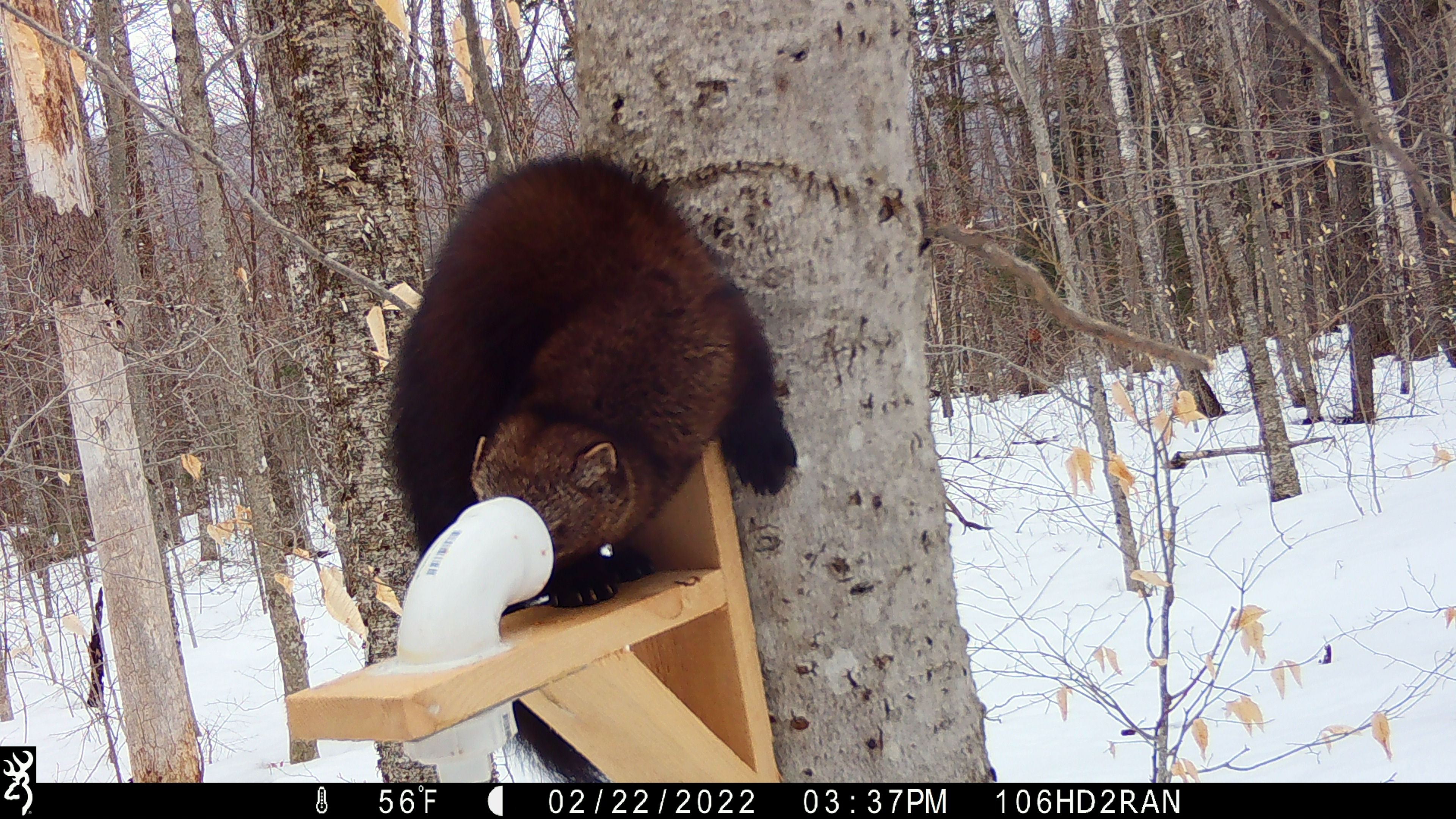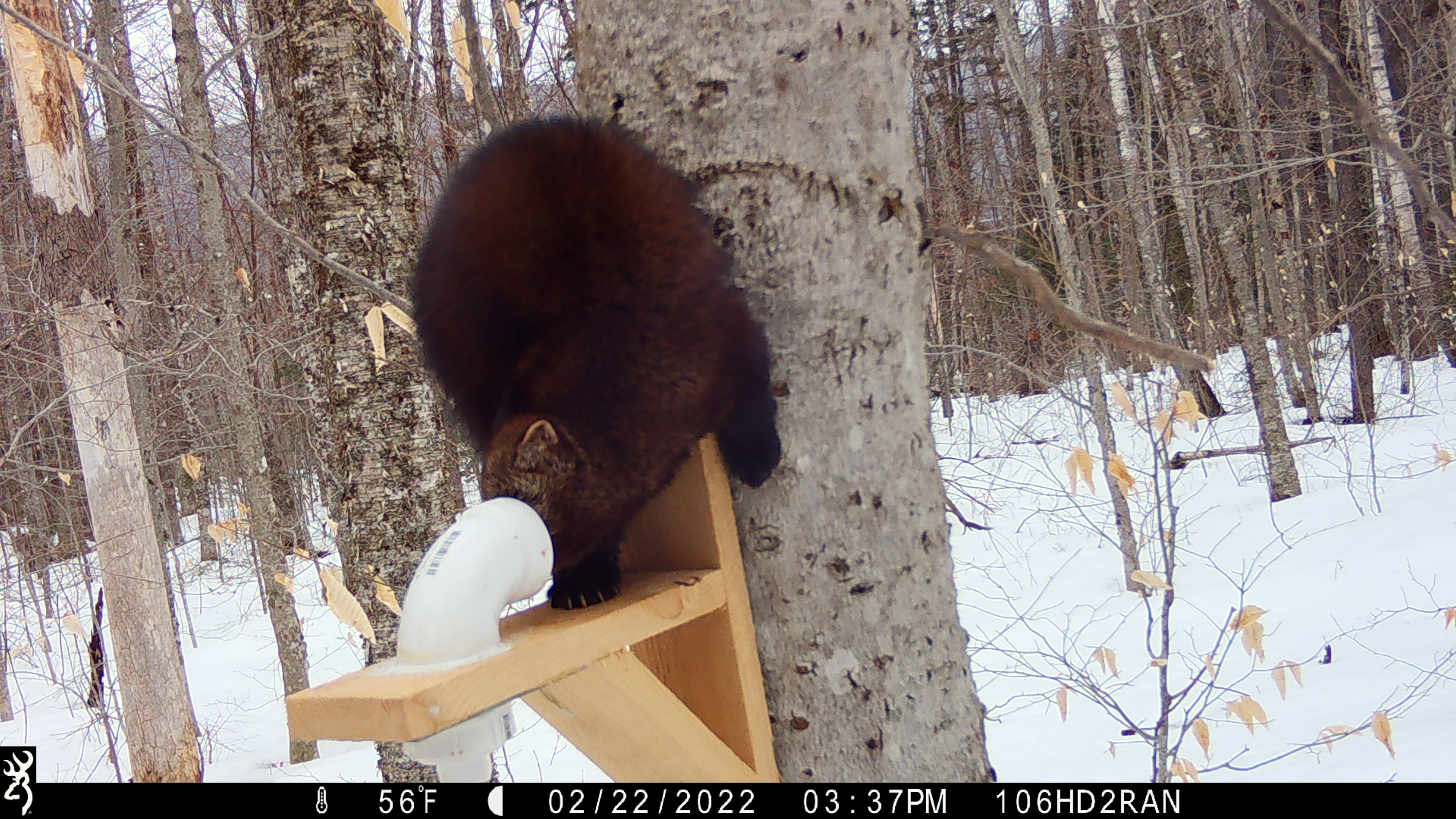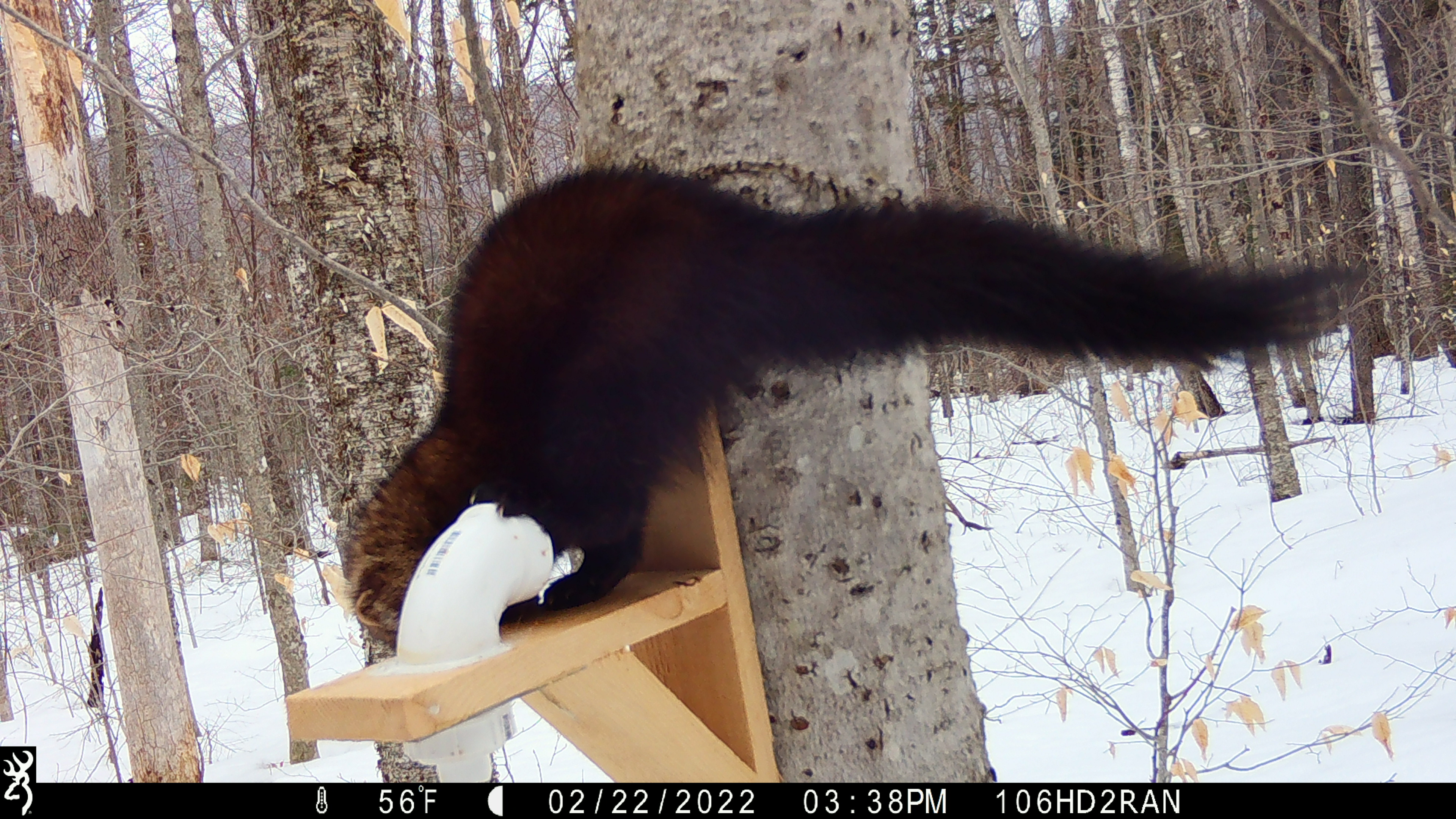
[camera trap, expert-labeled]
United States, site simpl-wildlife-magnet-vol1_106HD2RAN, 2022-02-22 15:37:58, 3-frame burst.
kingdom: Animalia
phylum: Chordata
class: Mammalia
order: Carnivora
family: Mustelidae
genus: Pekania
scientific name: Pekania pennanti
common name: fisher